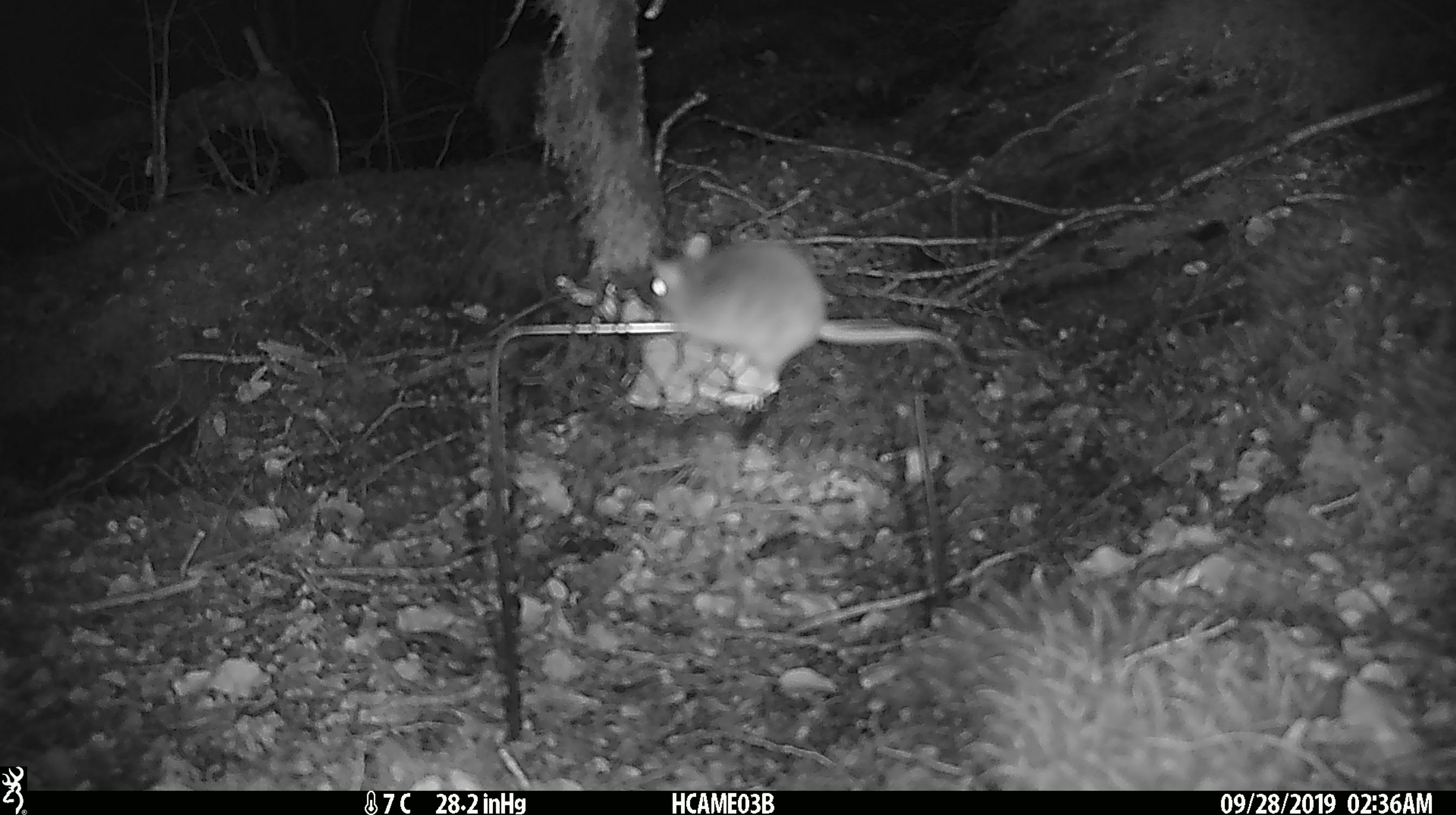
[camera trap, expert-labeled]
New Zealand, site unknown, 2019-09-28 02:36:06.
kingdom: Animalia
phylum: Chordata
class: Mammalia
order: Rodentia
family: Muridae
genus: Mus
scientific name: Mus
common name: mouse